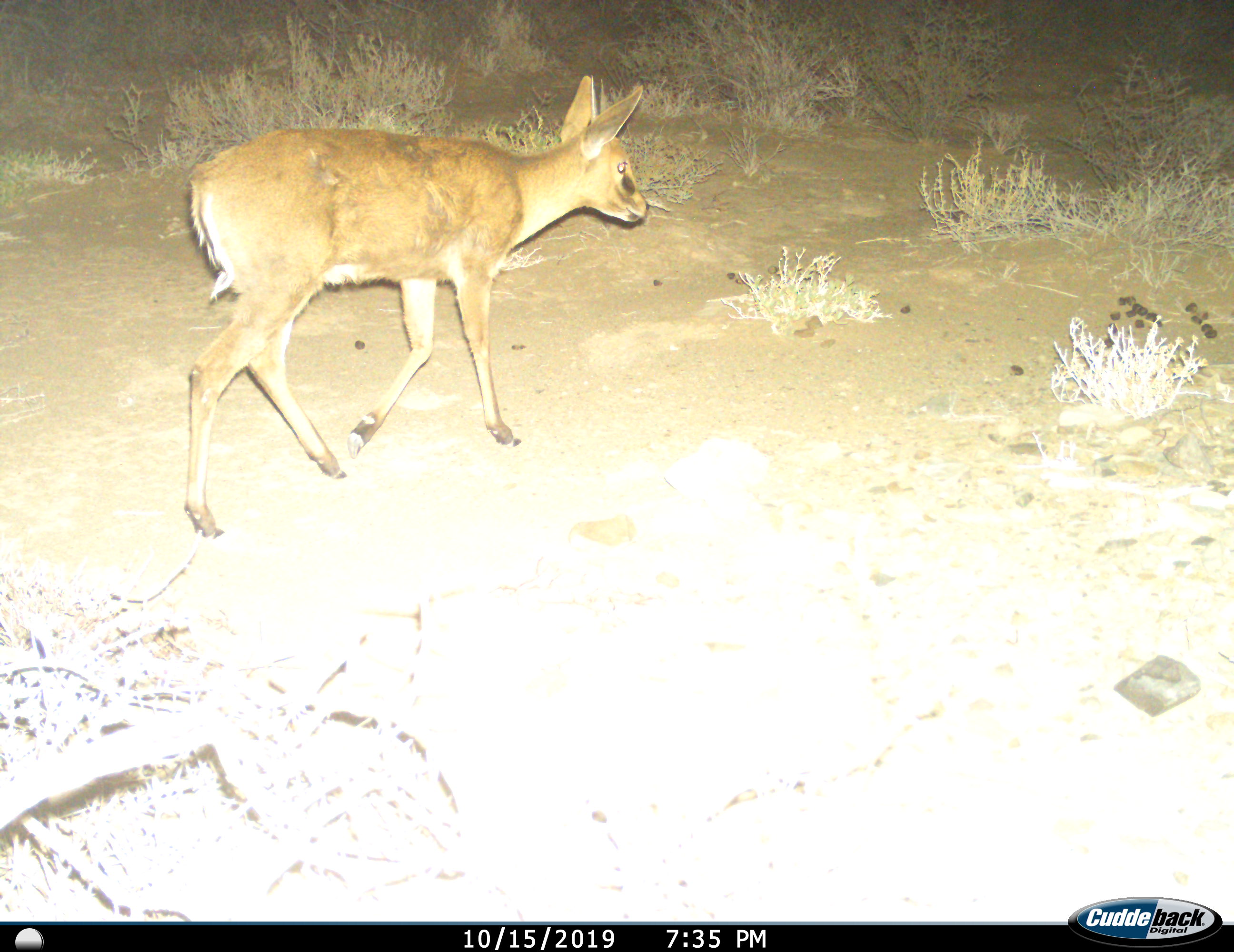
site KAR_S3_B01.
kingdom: Animalia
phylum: Chordata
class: Mammalia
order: Artiodactyla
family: Bovidae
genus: Sylvicapra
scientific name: Sylvicapra grimmia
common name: common duiker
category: duikercommongrey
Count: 1.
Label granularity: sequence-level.